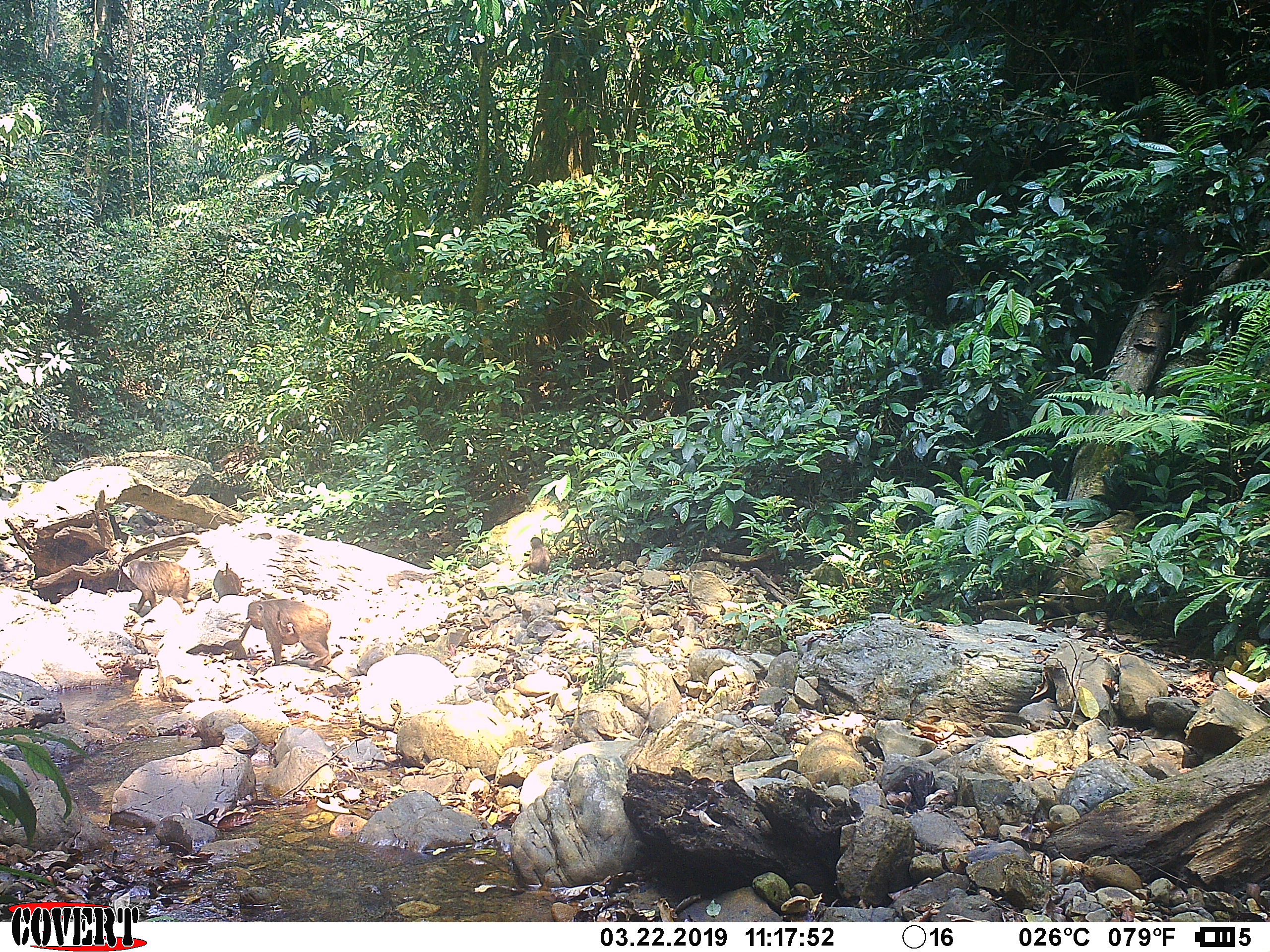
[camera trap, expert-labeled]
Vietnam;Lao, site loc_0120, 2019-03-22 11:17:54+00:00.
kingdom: Animalia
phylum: Chordata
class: Mammalia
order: Primates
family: Cercopithecidae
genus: Macaca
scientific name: Macaca arctoides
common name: stump-tailed macaque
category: stump tailed macaque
Stump tailed macaque (stump-tailed macaque) (Macaca arctoides). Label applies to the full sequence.